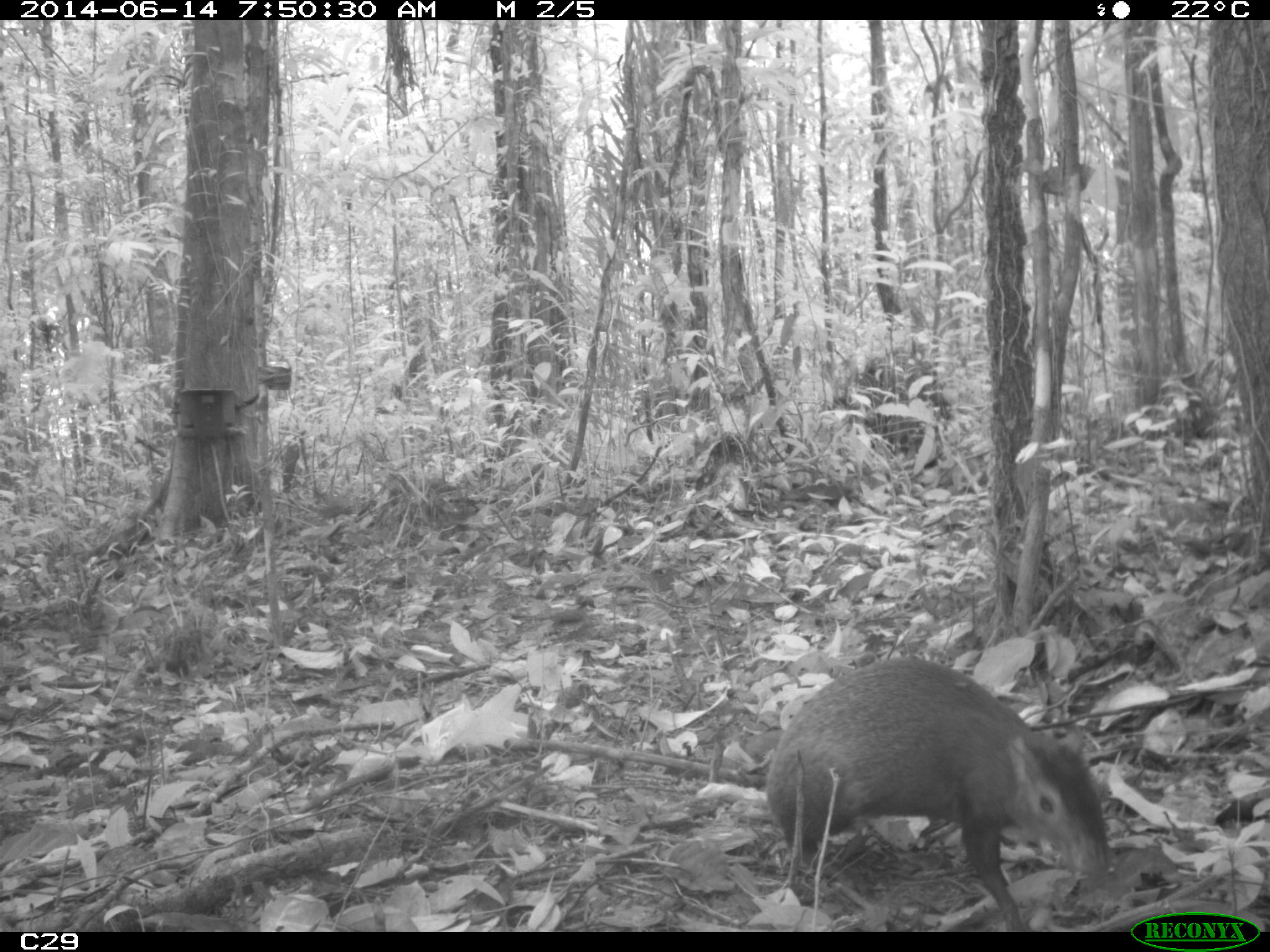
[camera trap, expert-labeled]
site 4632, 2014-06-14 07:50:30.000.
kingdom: Animalia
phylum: Chordata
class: Mammalia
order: Rodentia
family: Dasyproctidae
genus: Dasyprocta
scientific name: Dasyprocta leporina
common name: red-rumped agouti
Dasyprocta leporina (red-rumped agouti), count 1, age adult.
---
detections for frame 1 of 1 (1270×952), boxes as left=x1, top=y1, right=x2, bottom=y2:
dasyprocta leporina: left=764, top=656, right=1110, bottom=932